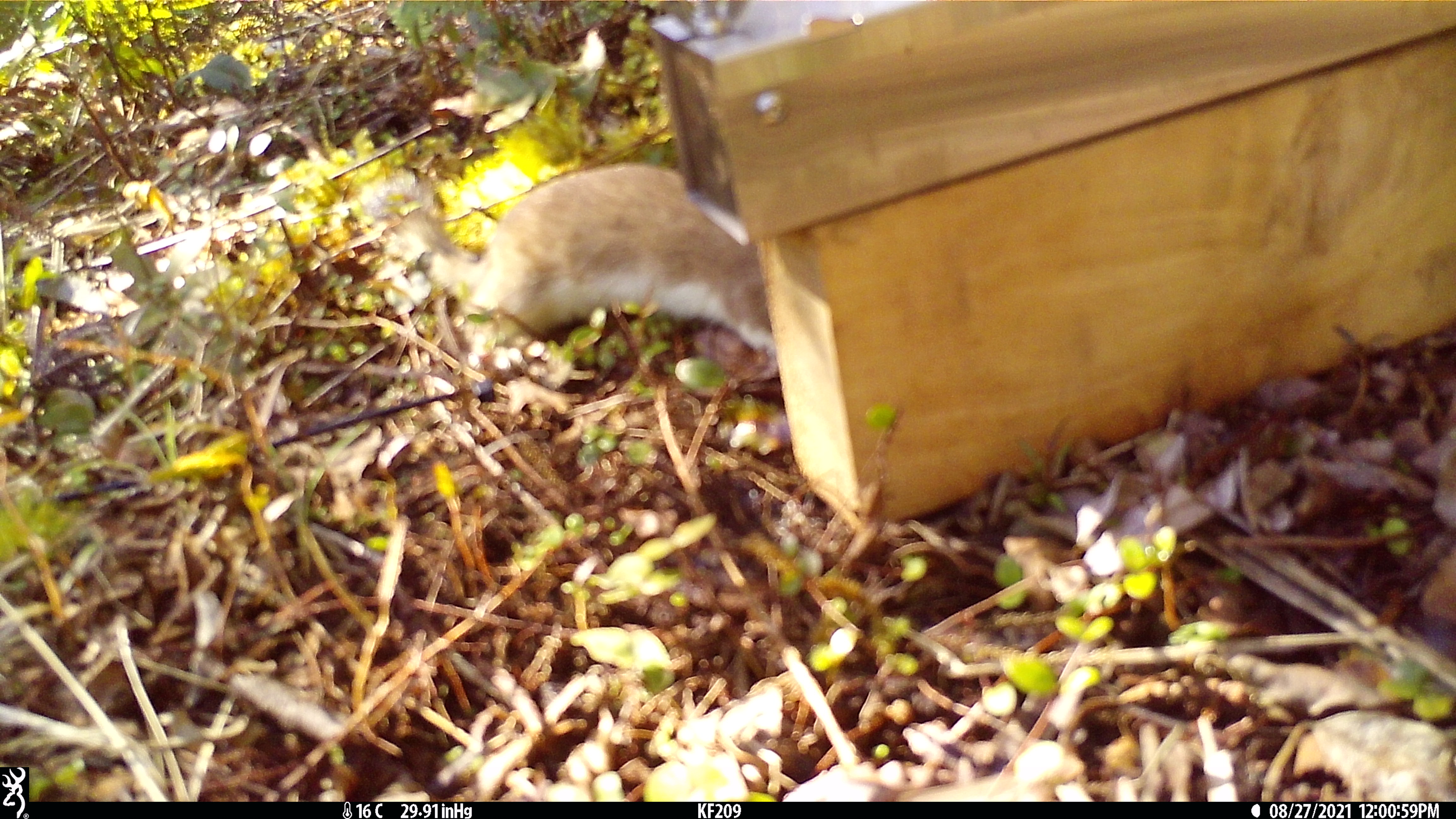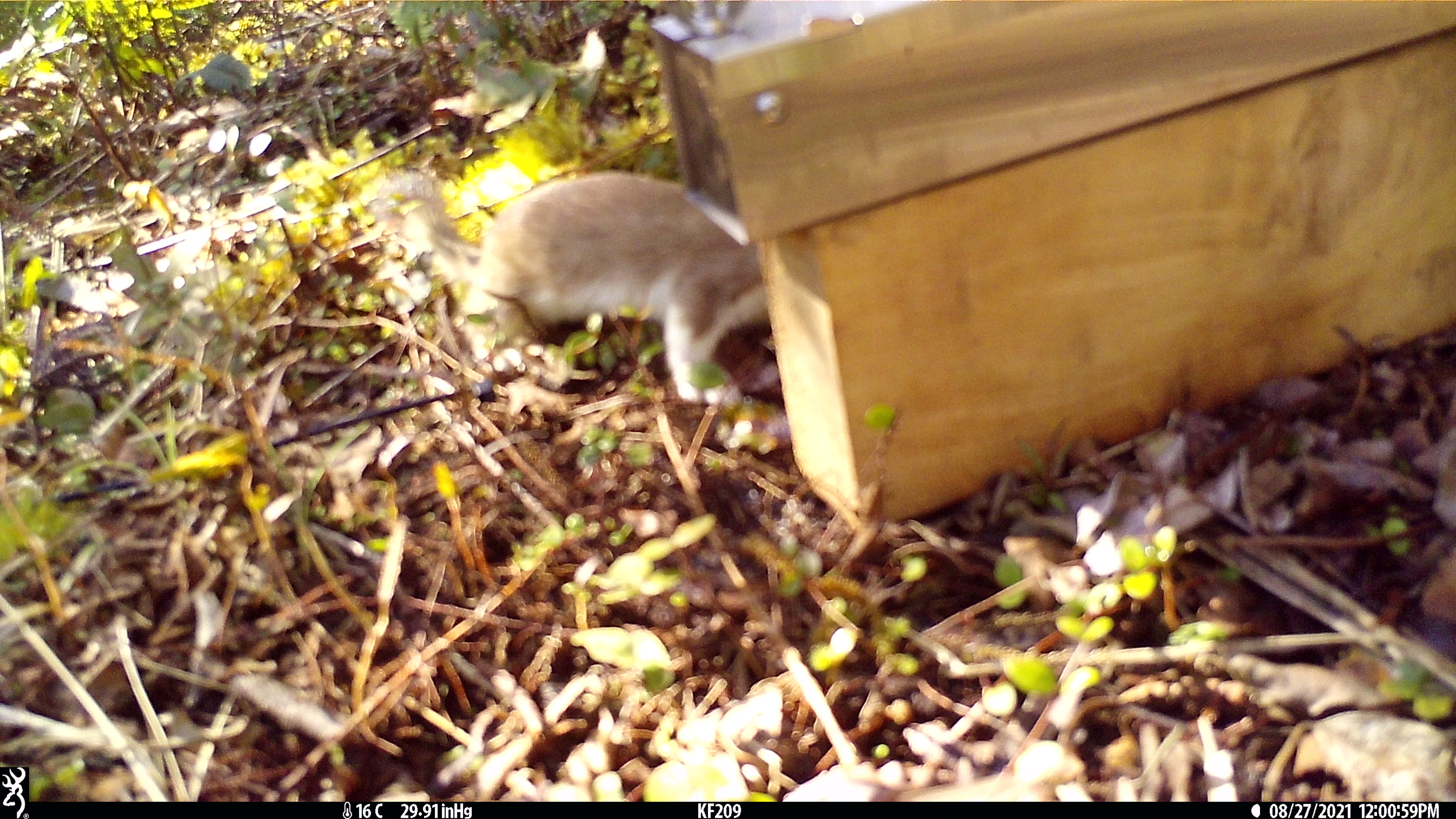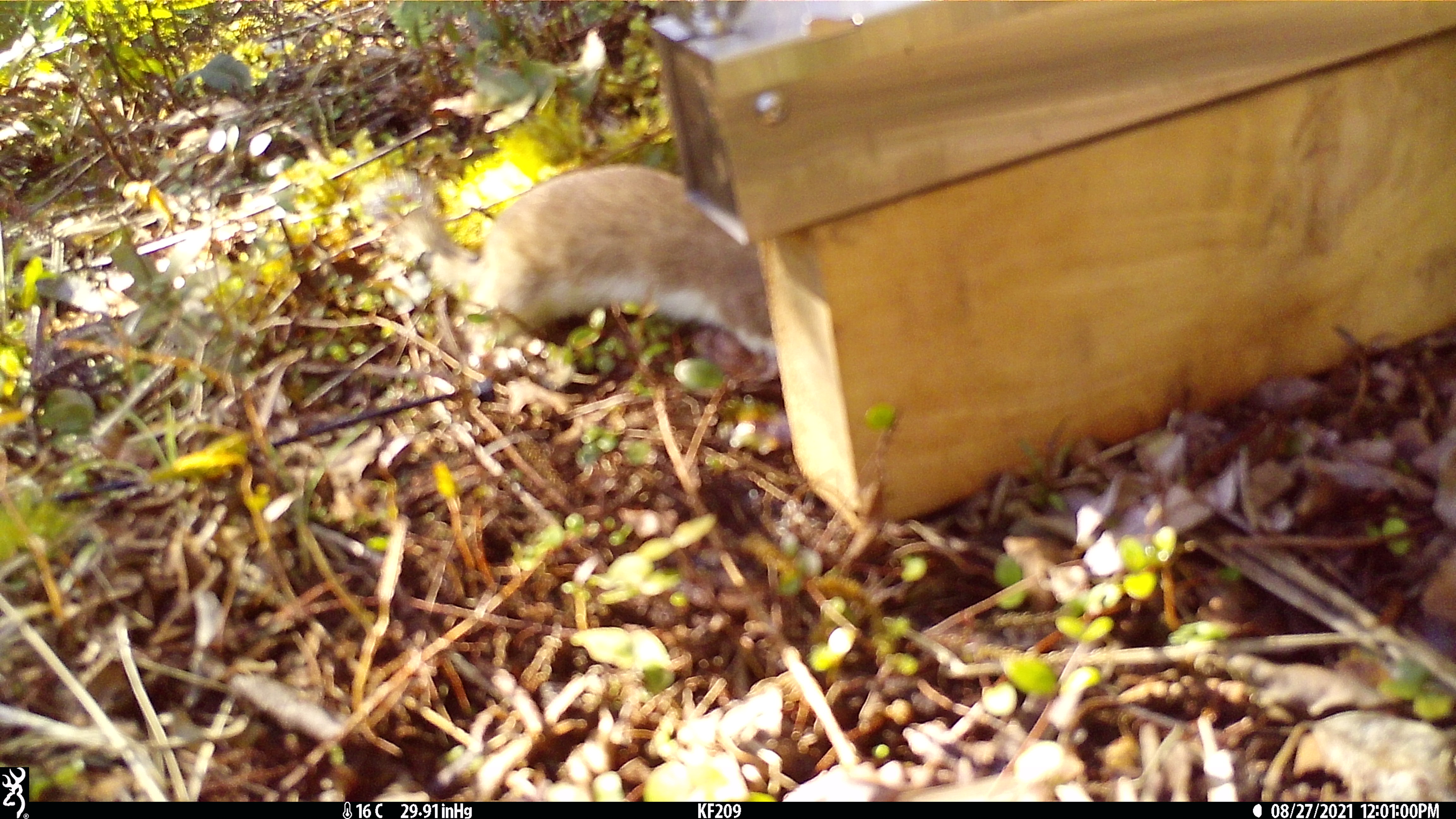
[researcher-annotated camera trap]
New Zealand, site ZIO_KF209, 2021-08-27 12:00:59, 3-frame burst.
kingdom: Animalia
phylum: Chordata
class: Mammalia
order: Carnivora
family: Mustelidae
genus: Mustela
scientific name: Mustela erminea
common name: stoat